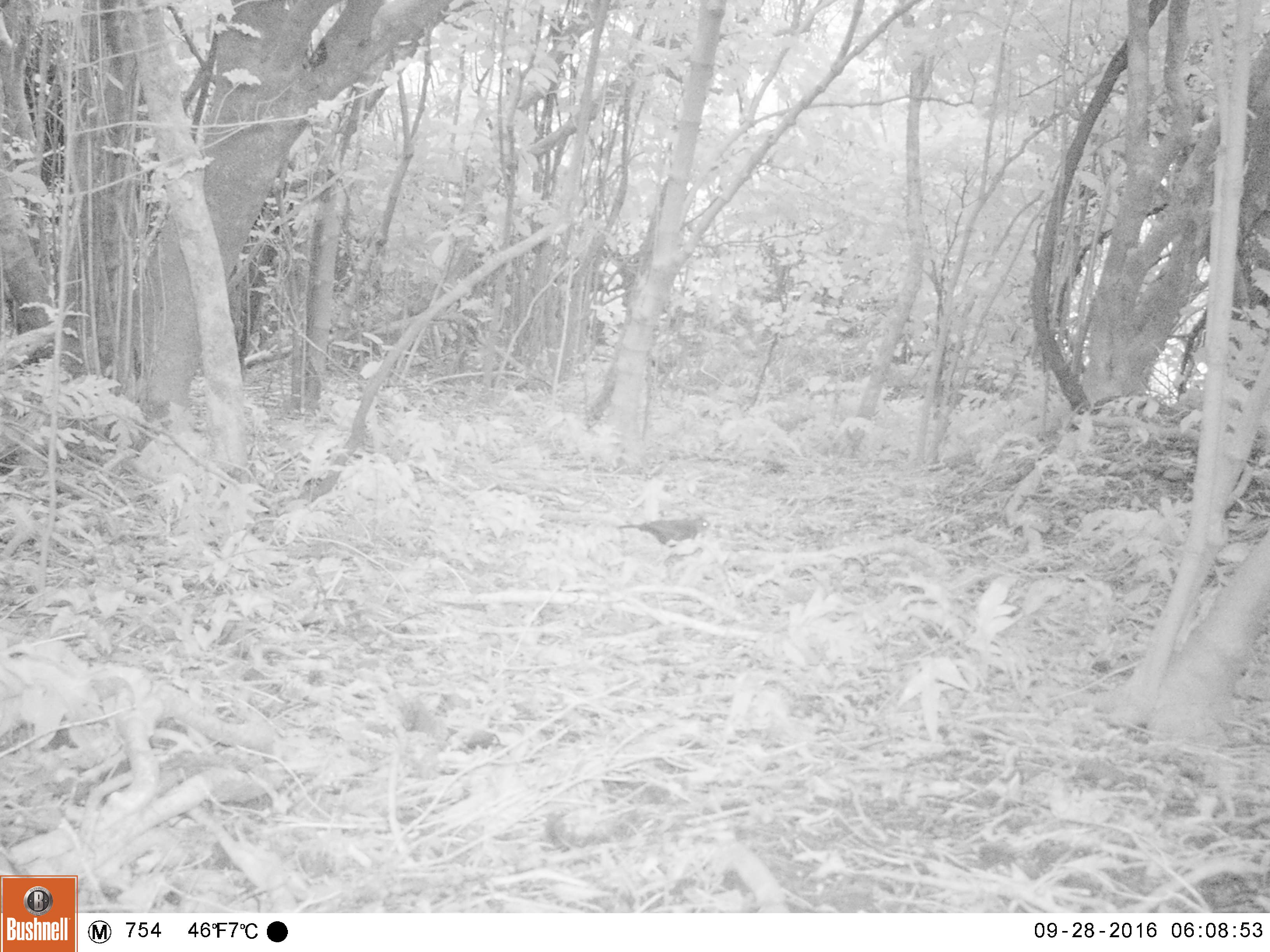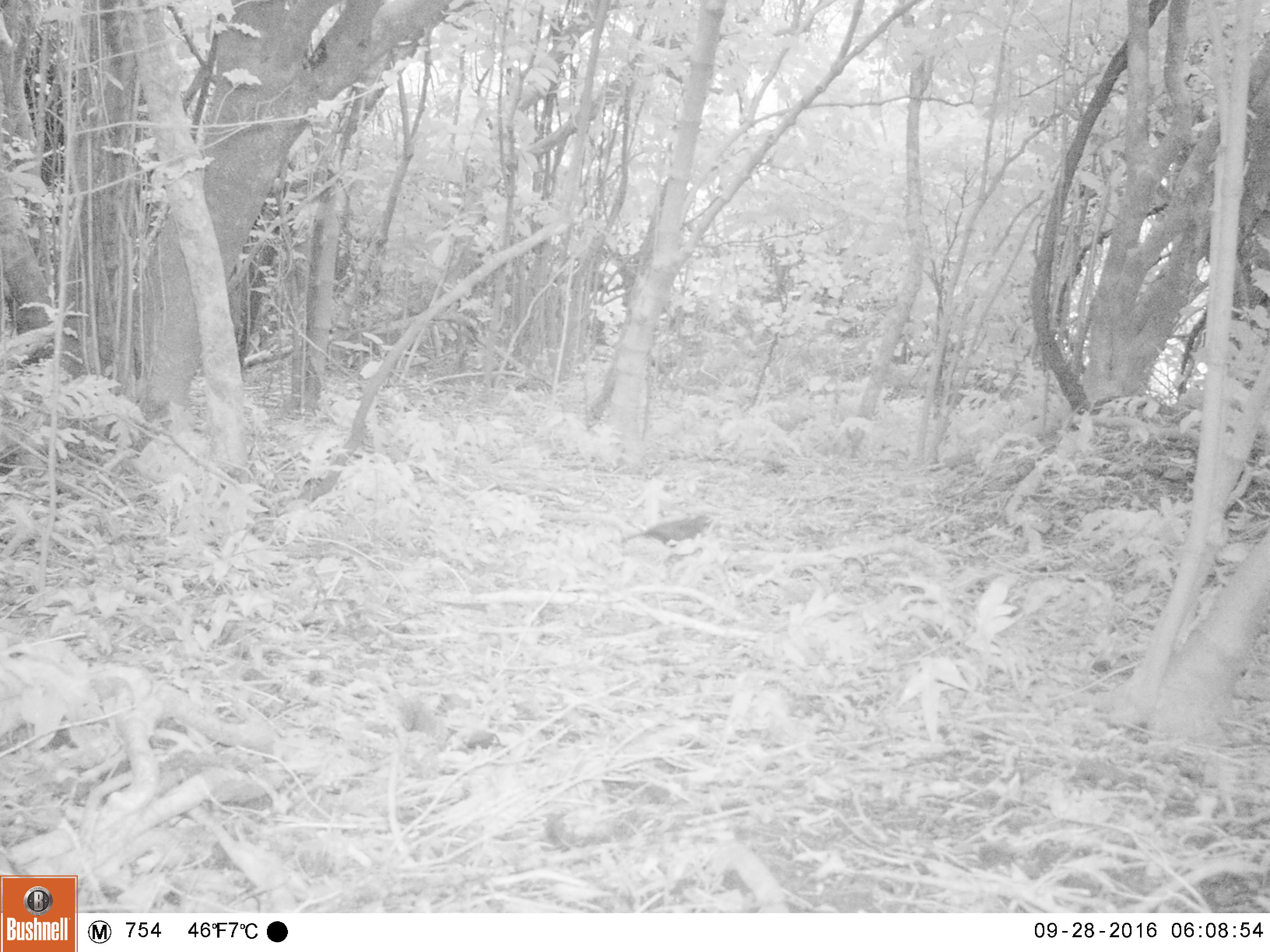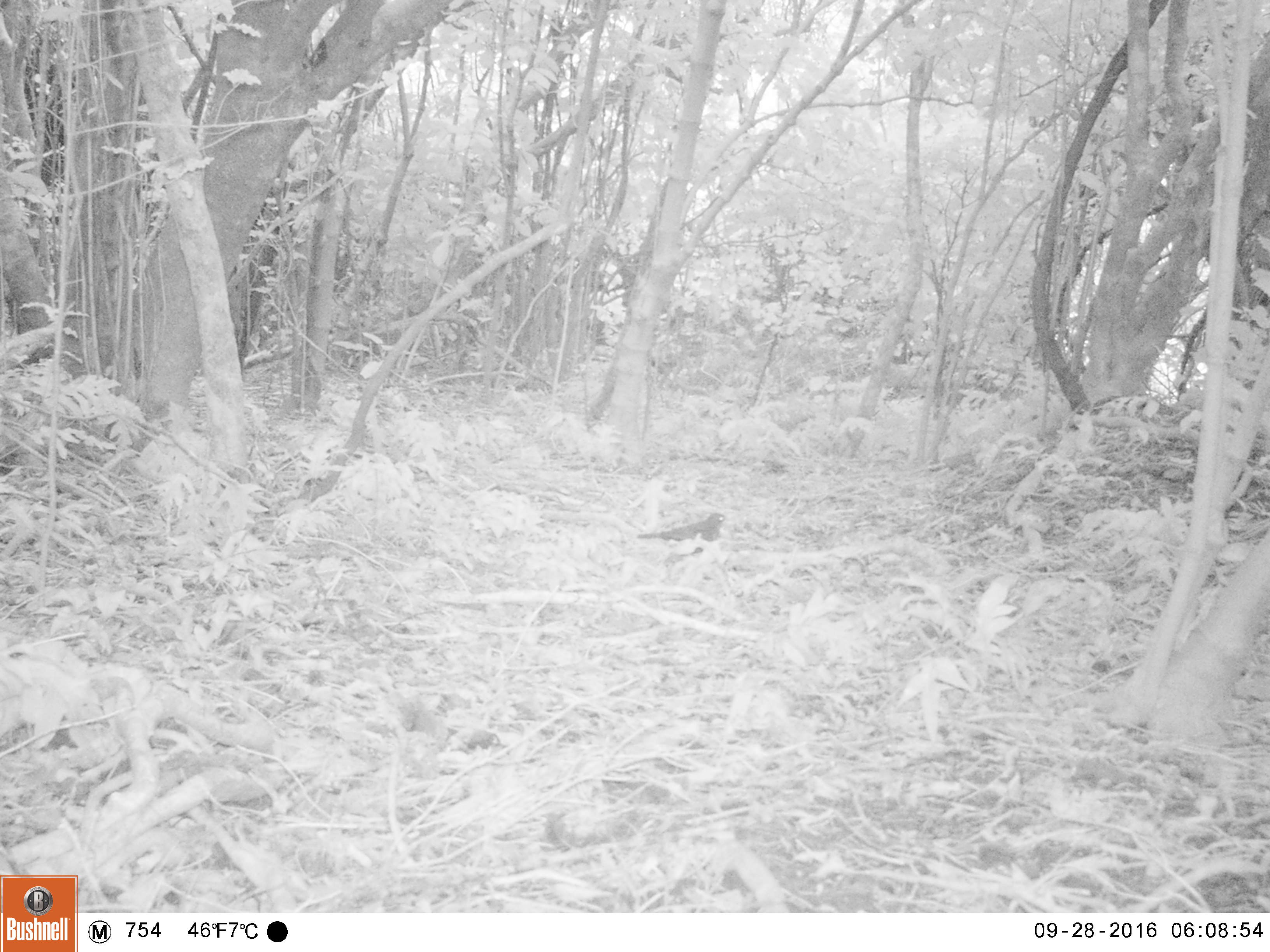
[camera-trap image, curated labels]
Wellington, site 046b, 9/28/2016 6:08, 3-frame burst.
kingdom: Animalia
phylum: Chordata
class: Aves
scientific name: Aves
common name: bird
Bird (Aves).